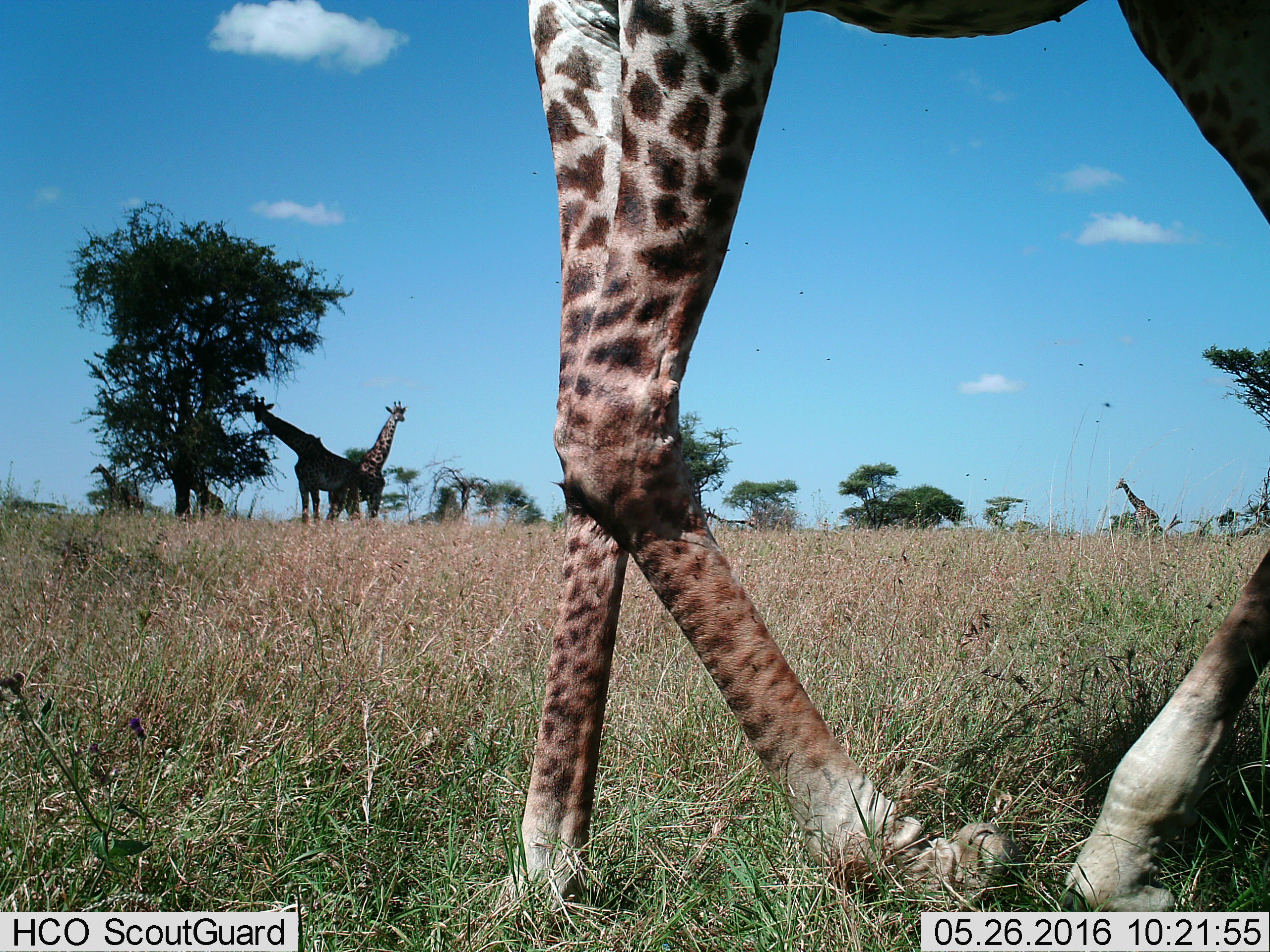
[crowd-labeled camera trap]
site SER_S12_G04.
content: unidentified animal